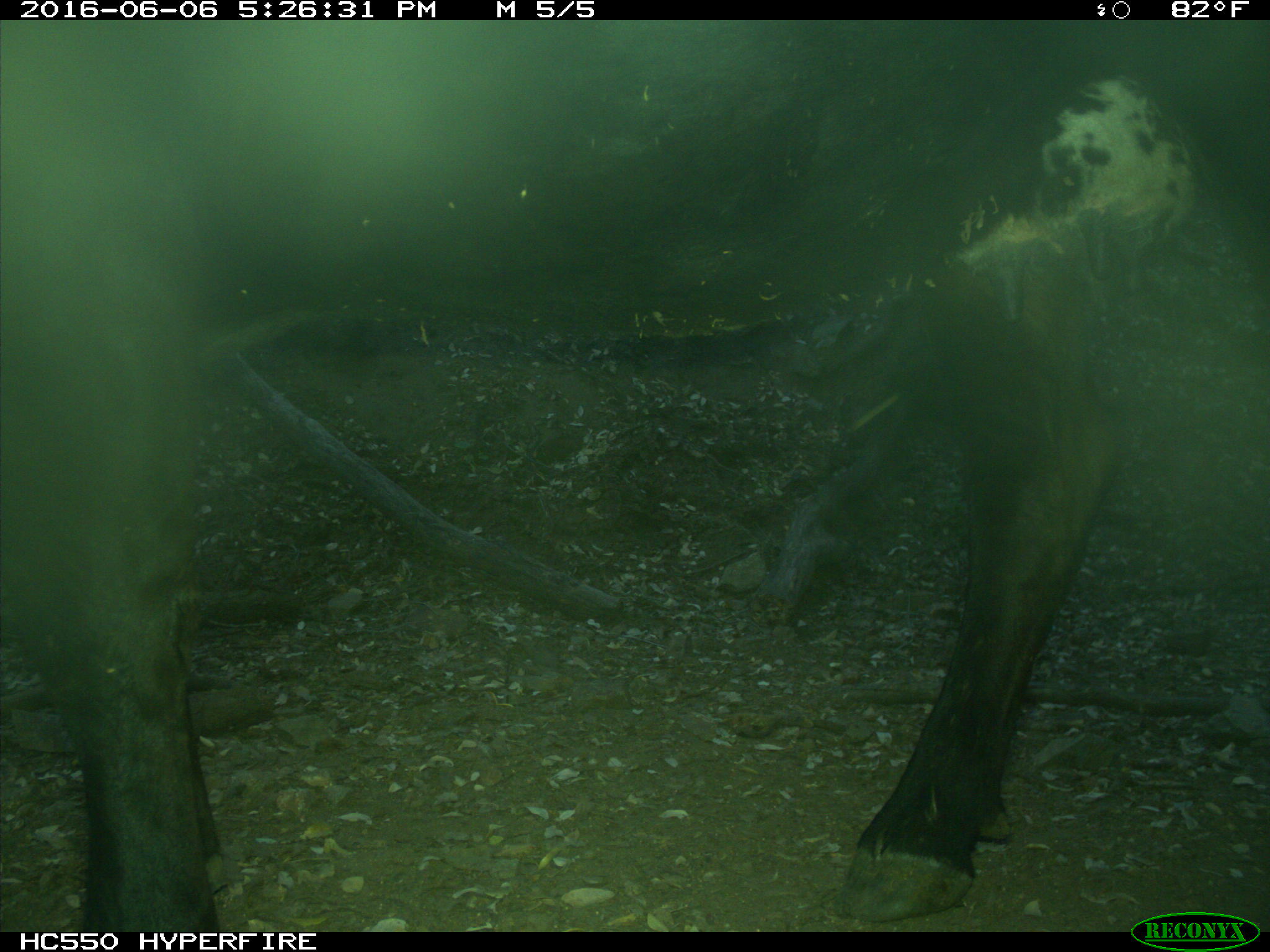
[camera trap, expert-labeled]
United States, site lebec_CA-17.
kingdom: Animalia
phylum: Chordata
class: Mammalia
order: Artiodactyla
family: Bovidae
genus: Bos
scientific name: Bos taurus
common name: domestic cow